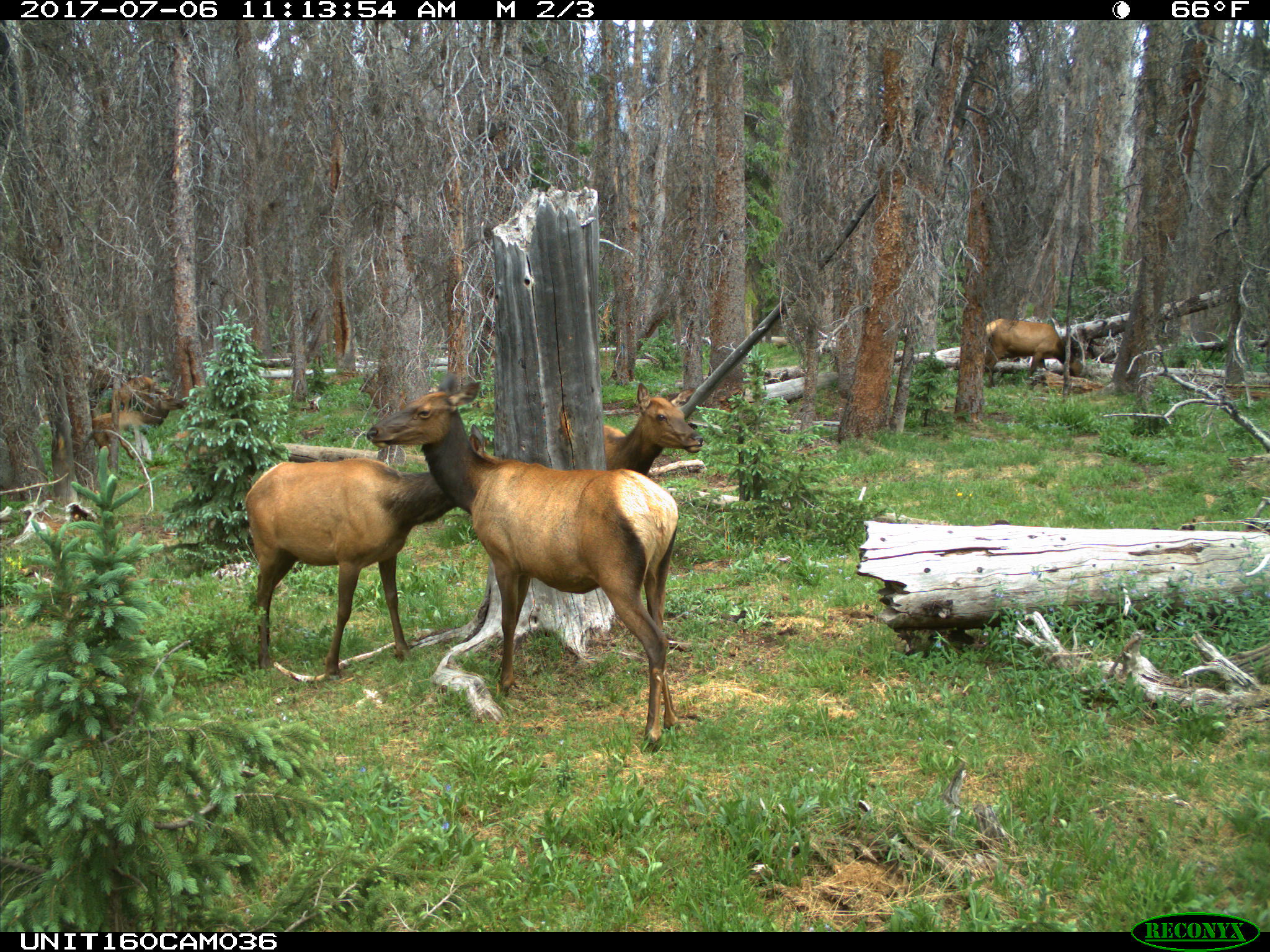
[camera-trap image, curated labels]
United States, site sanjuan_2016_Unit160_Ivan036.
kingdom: Animalia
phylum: Chordata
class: Mammalia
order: Artiodactyla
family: Cervidae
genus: Cervus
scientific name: Cervus elaphus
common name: red deer